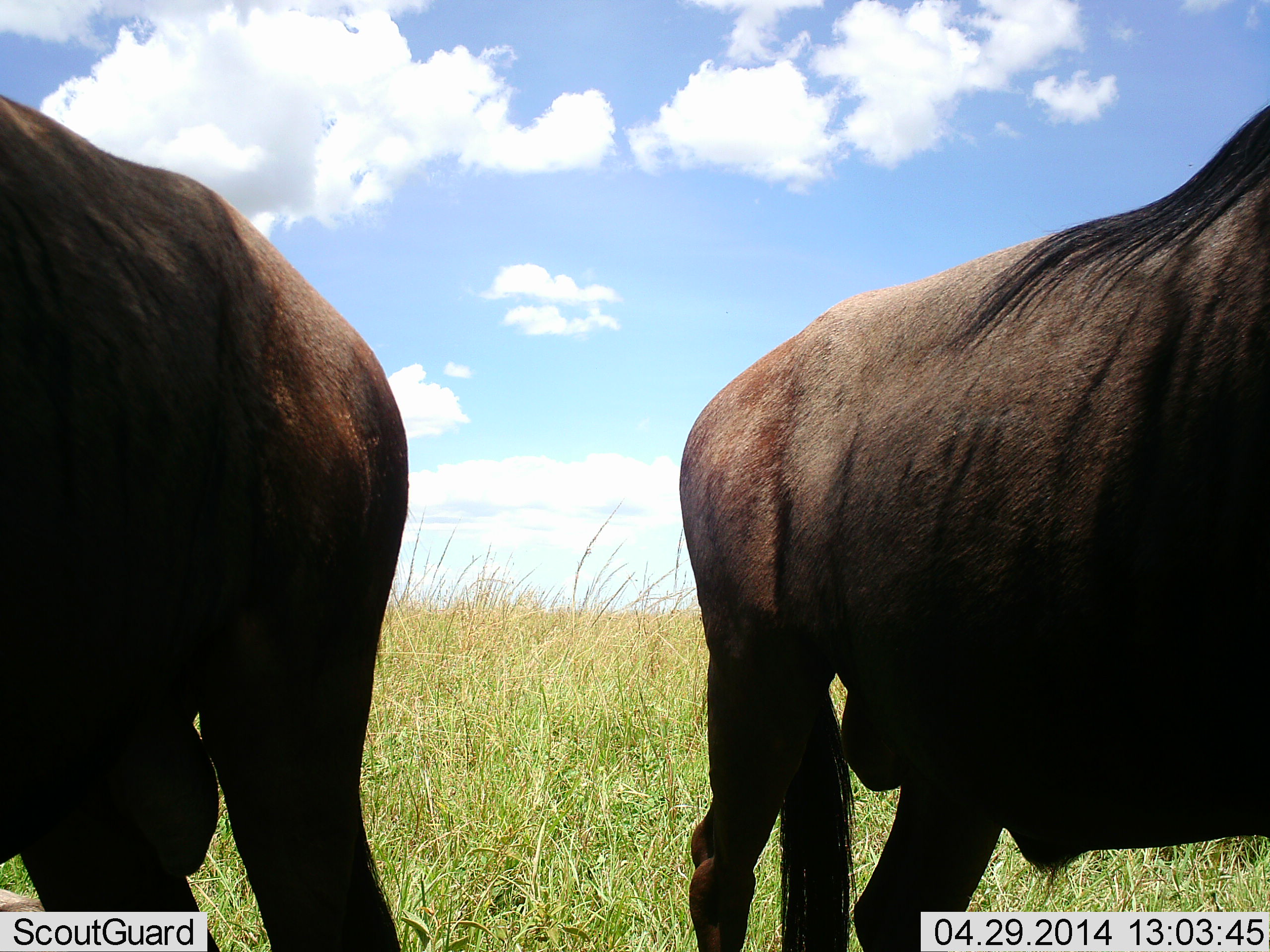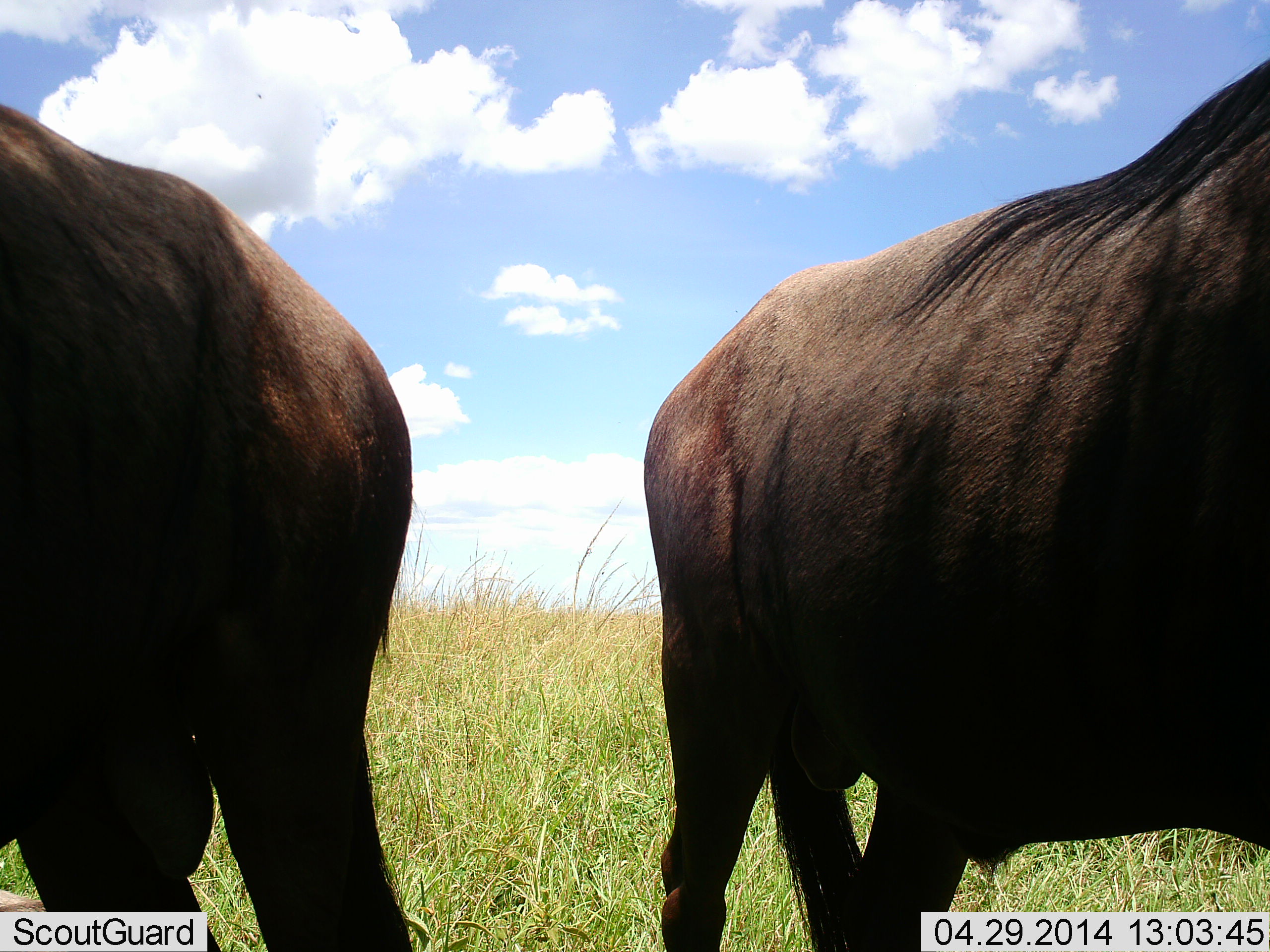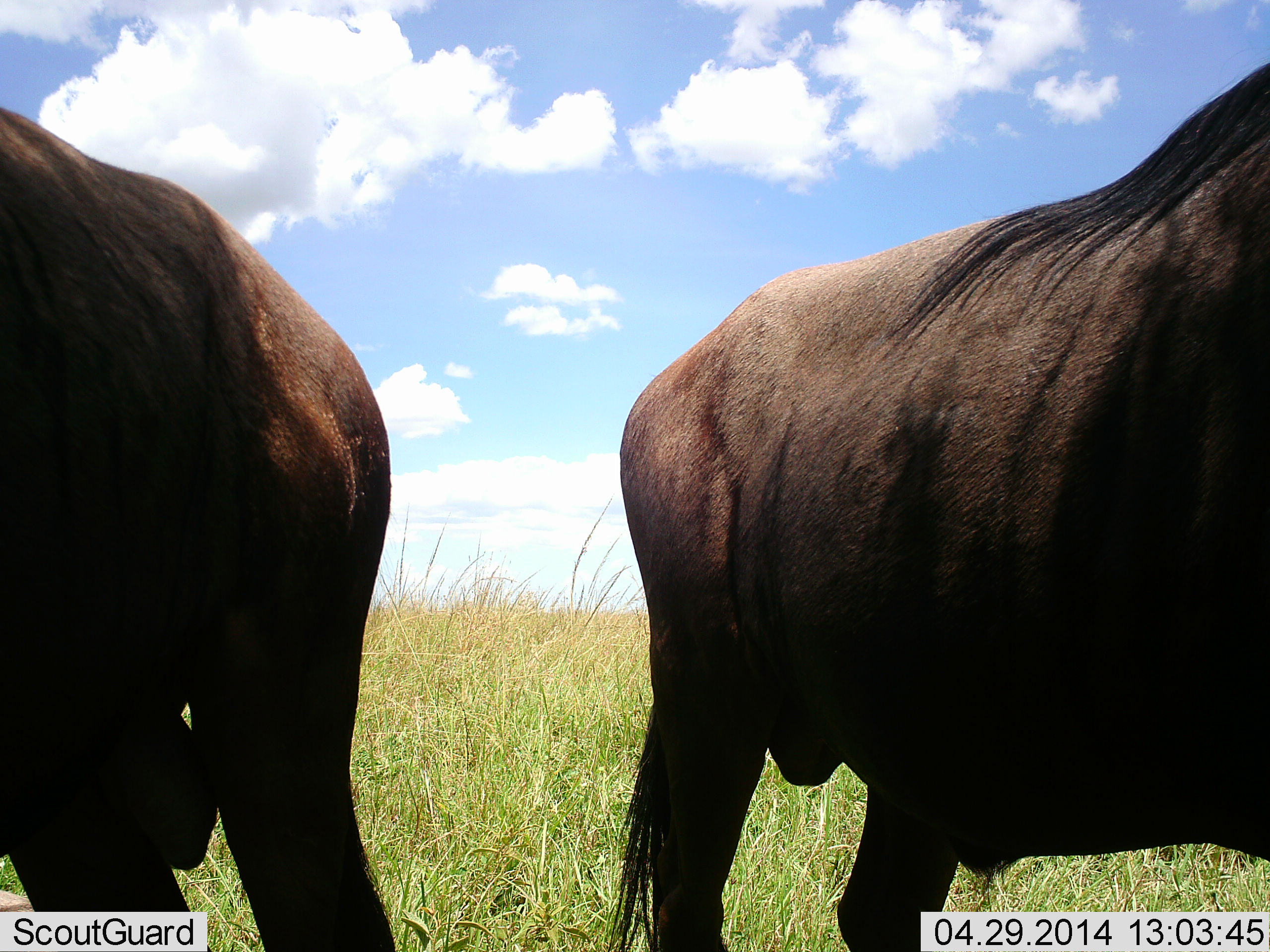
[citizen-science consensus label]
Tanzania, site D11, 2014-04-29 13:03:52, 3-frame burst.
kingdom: Animalia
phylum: Chordata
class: Mammalia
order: Artiodactyla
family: Bovidae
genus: Connochaetes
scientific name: Connochaetes taurinus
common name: blue wildebeest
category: wildebeest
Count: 2.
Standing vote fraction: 100%.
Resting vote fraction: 0%.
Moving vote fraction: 0%.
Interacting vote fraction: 0%.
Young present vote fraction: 0%.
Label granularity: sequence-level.